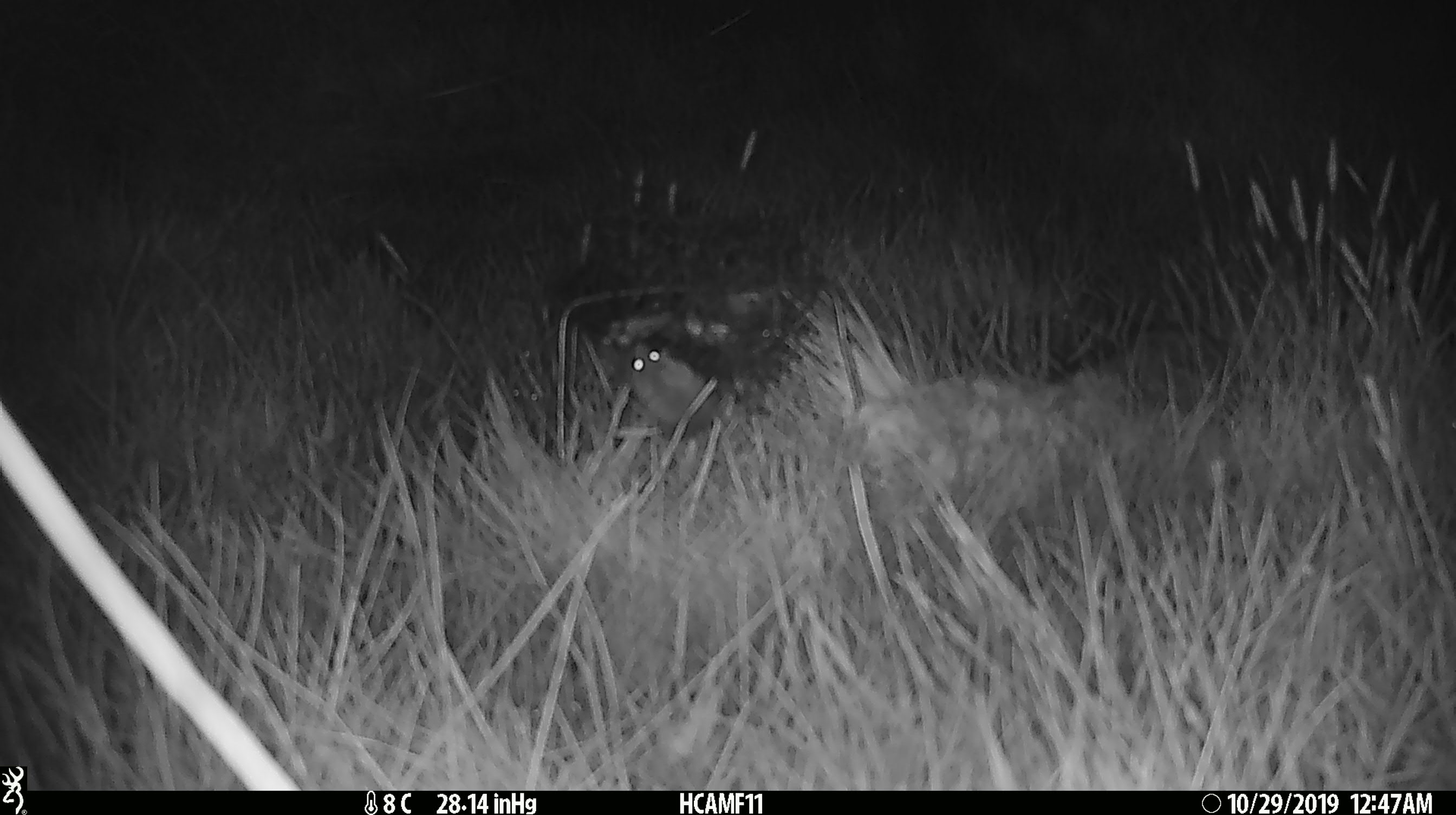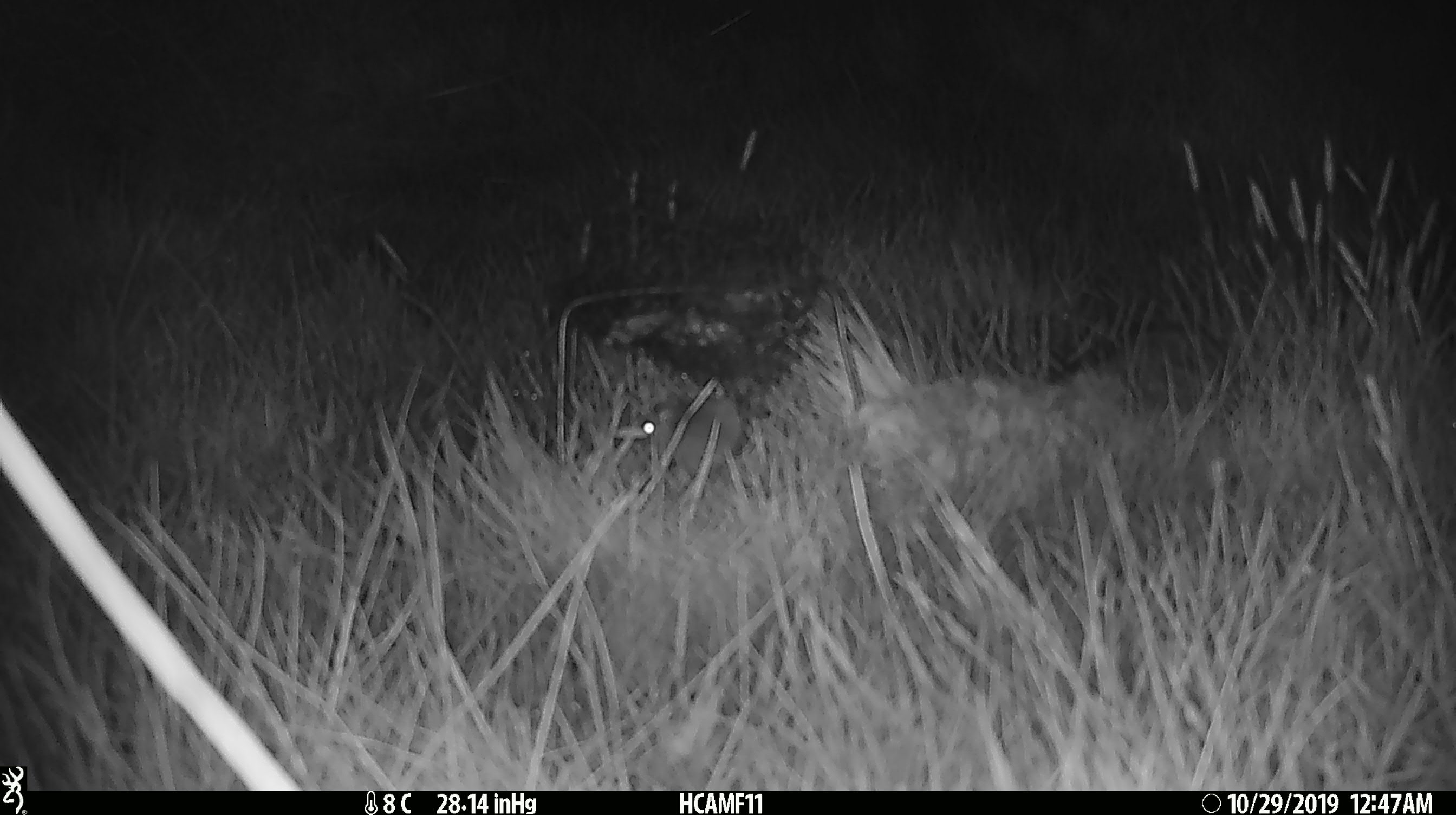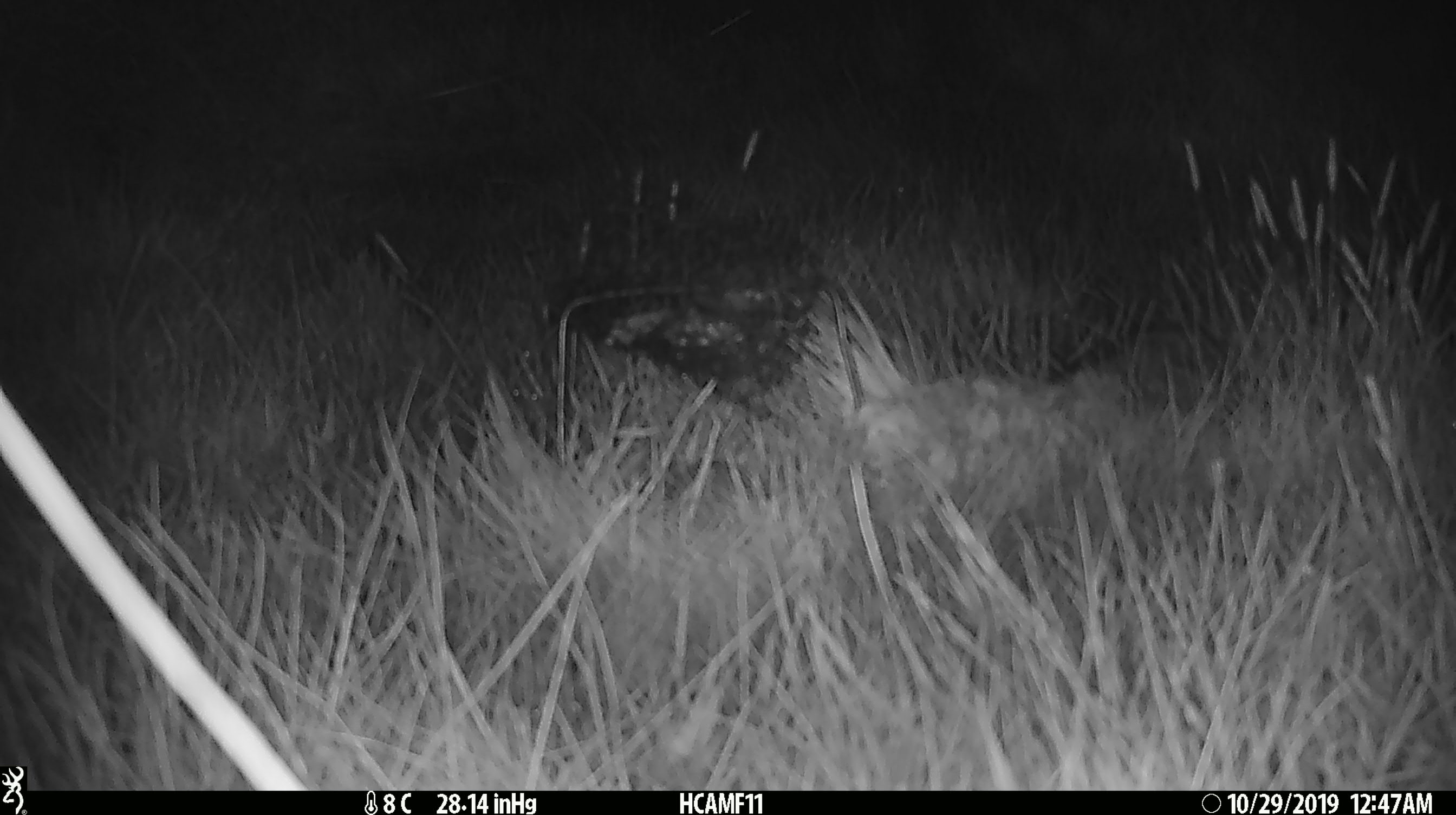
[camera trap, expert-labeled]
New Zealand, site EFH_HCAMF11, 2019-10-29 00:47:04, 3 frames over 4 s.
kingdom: Animalia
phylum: Chordata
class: Mammalia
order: Rodentia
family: Muridae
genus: Mus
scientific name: Mus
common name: mouse